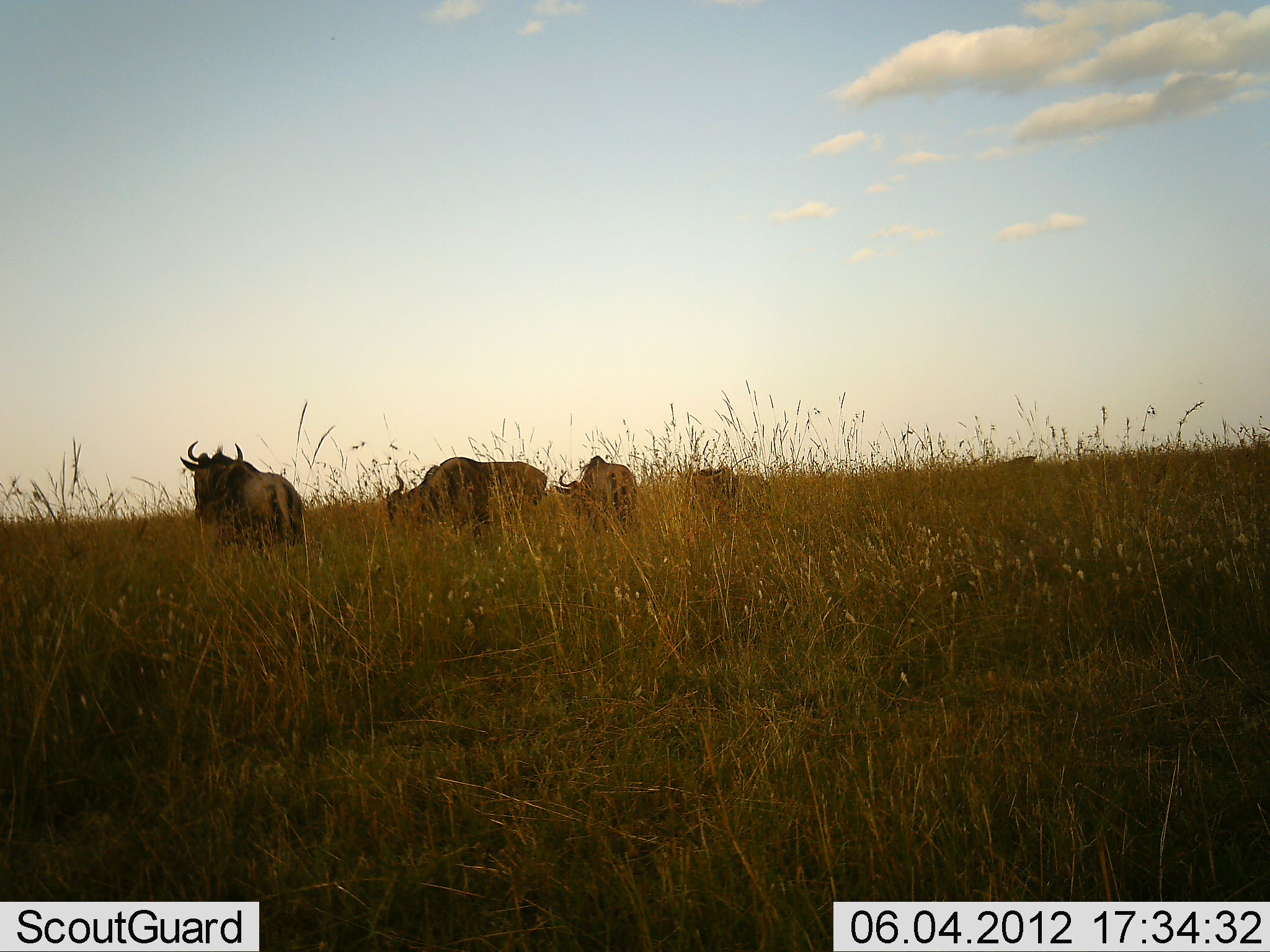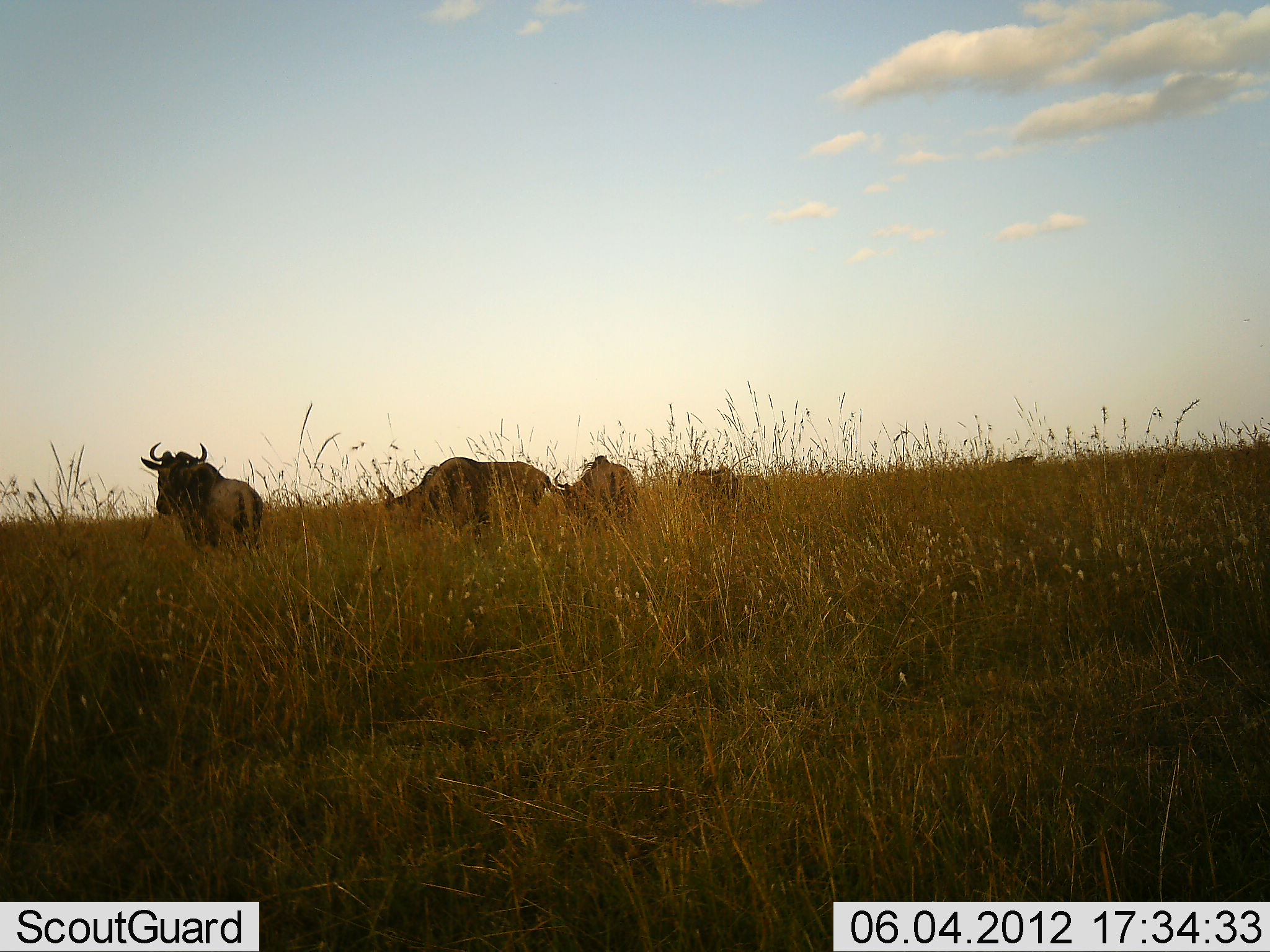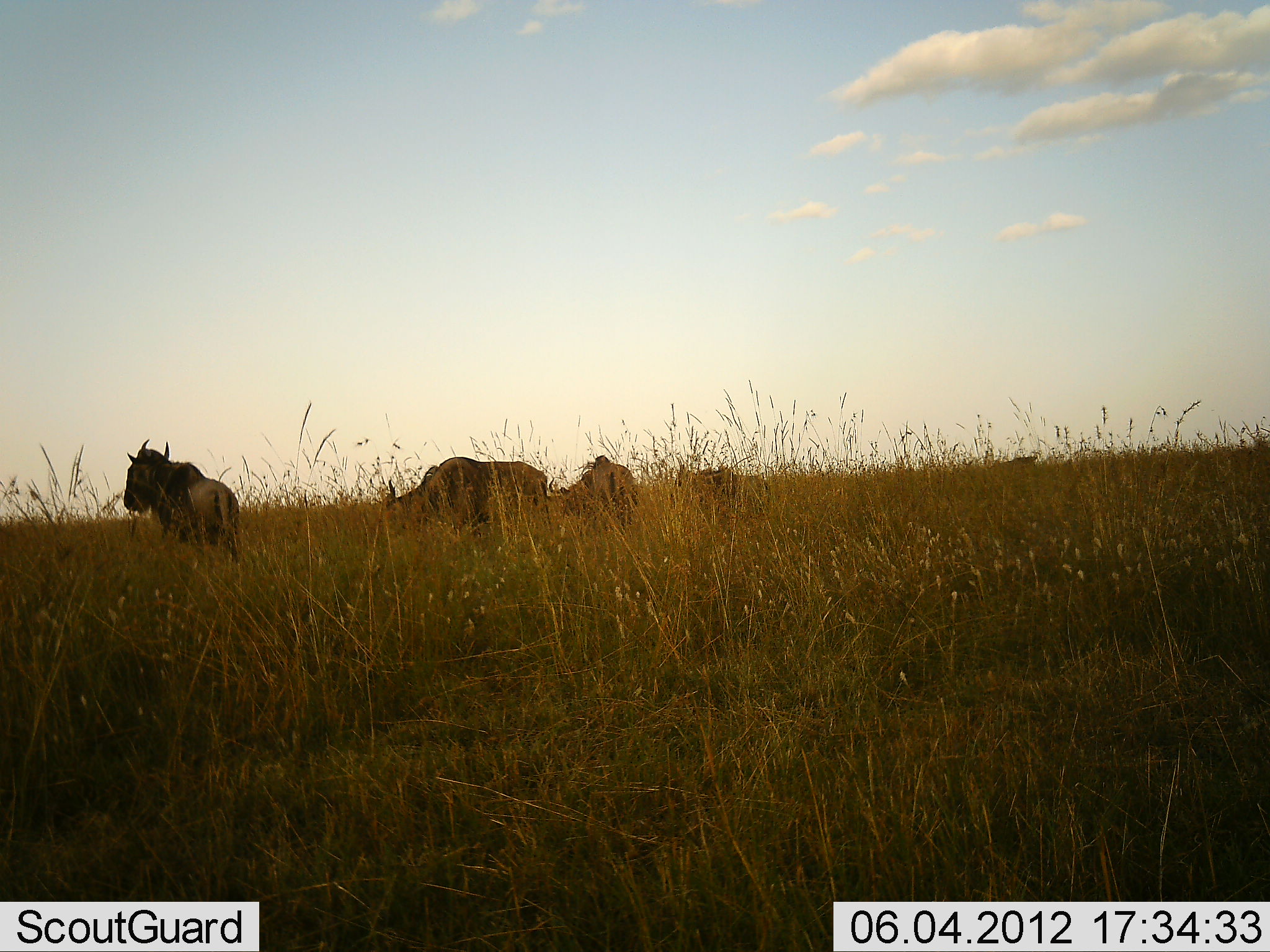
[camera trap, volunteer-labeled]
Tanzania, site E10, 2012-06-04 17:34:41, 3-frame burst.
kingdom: Animalia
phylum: Chordata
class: Mammalia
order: Artiodactyla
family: Bovidae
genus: Connochaetes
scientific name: Connochaetes taurinus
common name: blue wildebeest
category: wildebeest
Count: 4.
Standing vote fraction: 50%.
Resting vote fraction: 0%.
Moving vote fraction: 40%.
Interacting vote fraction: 0%.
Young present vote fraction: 0%.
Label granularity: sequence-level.